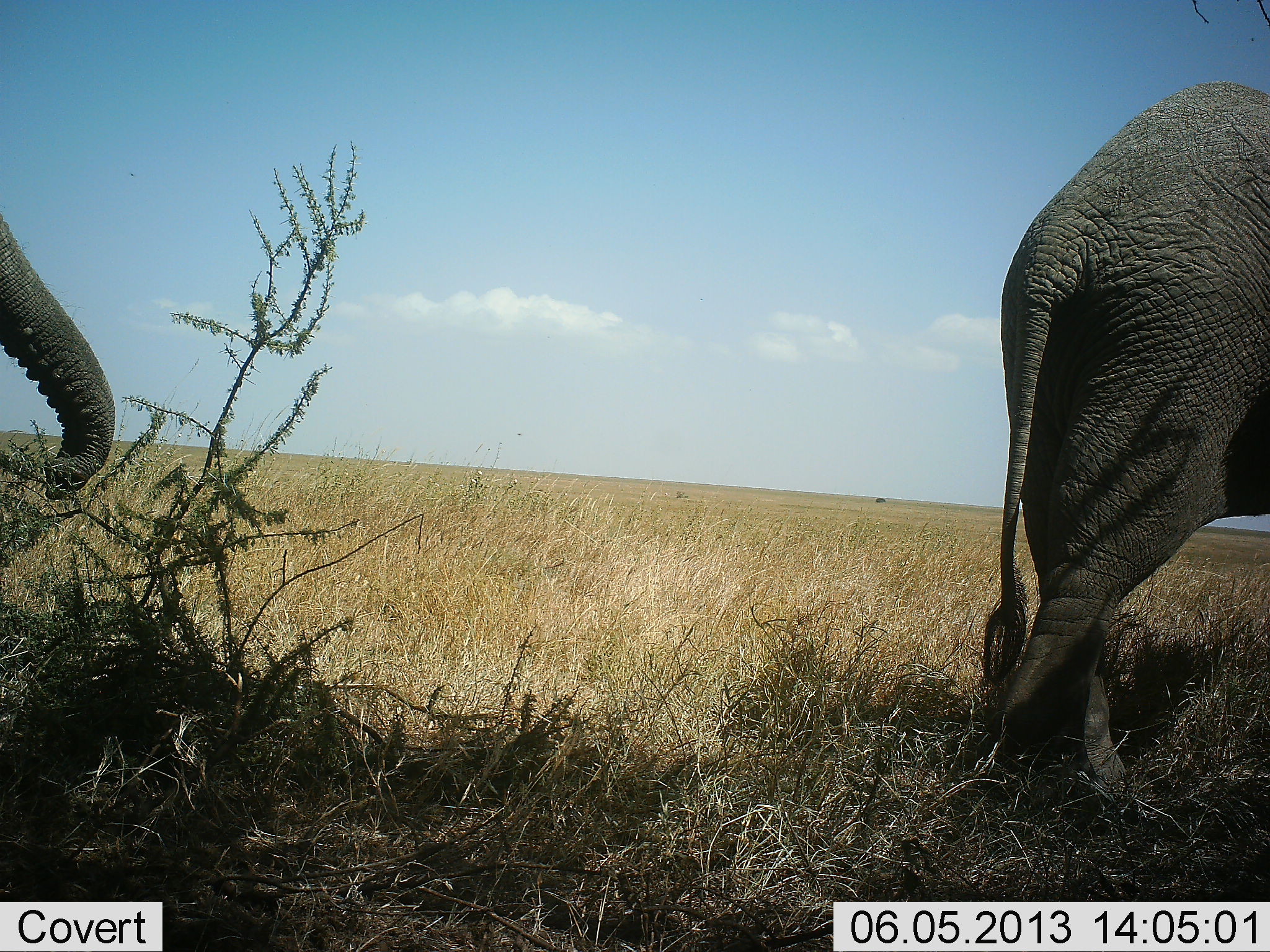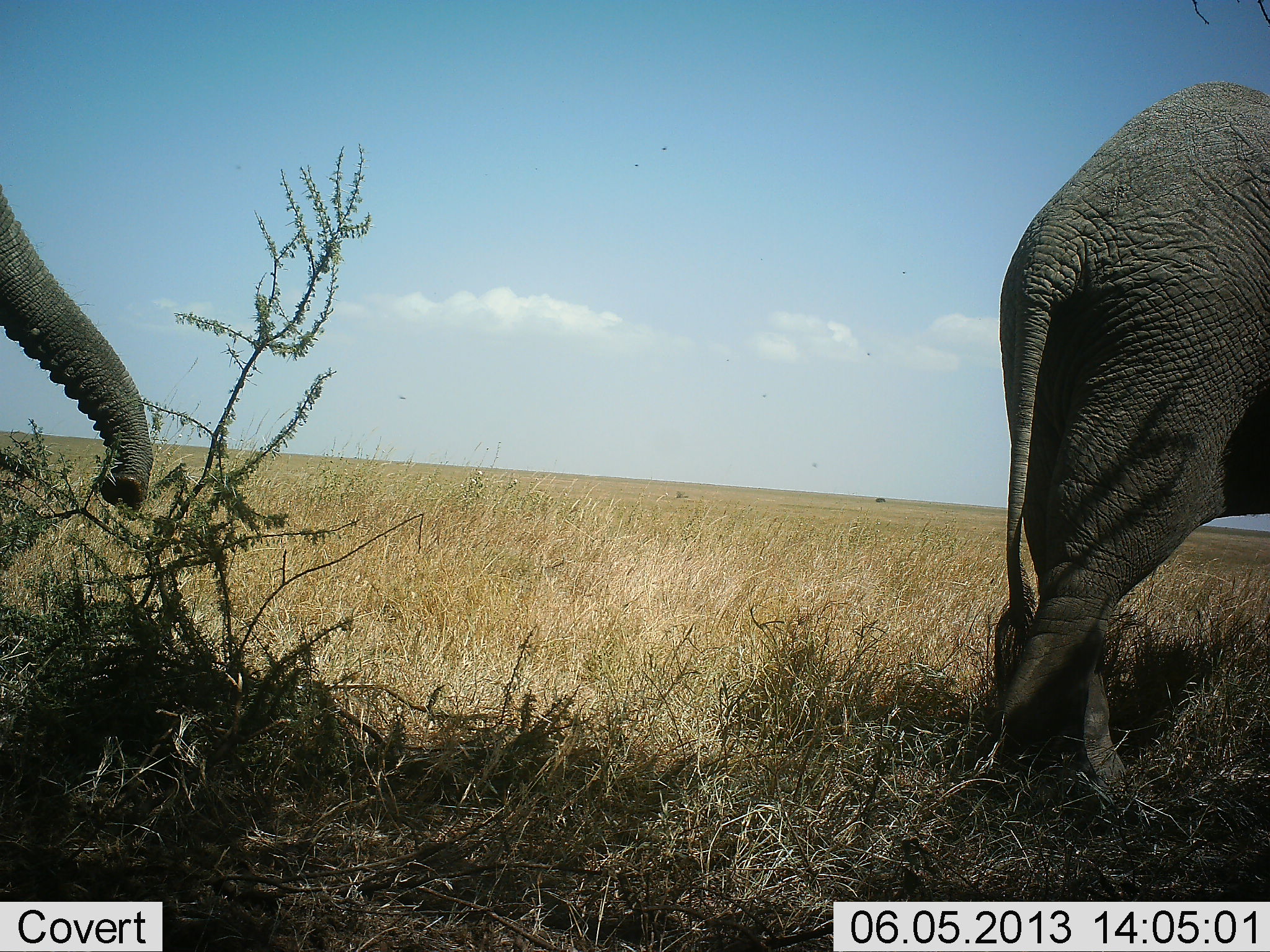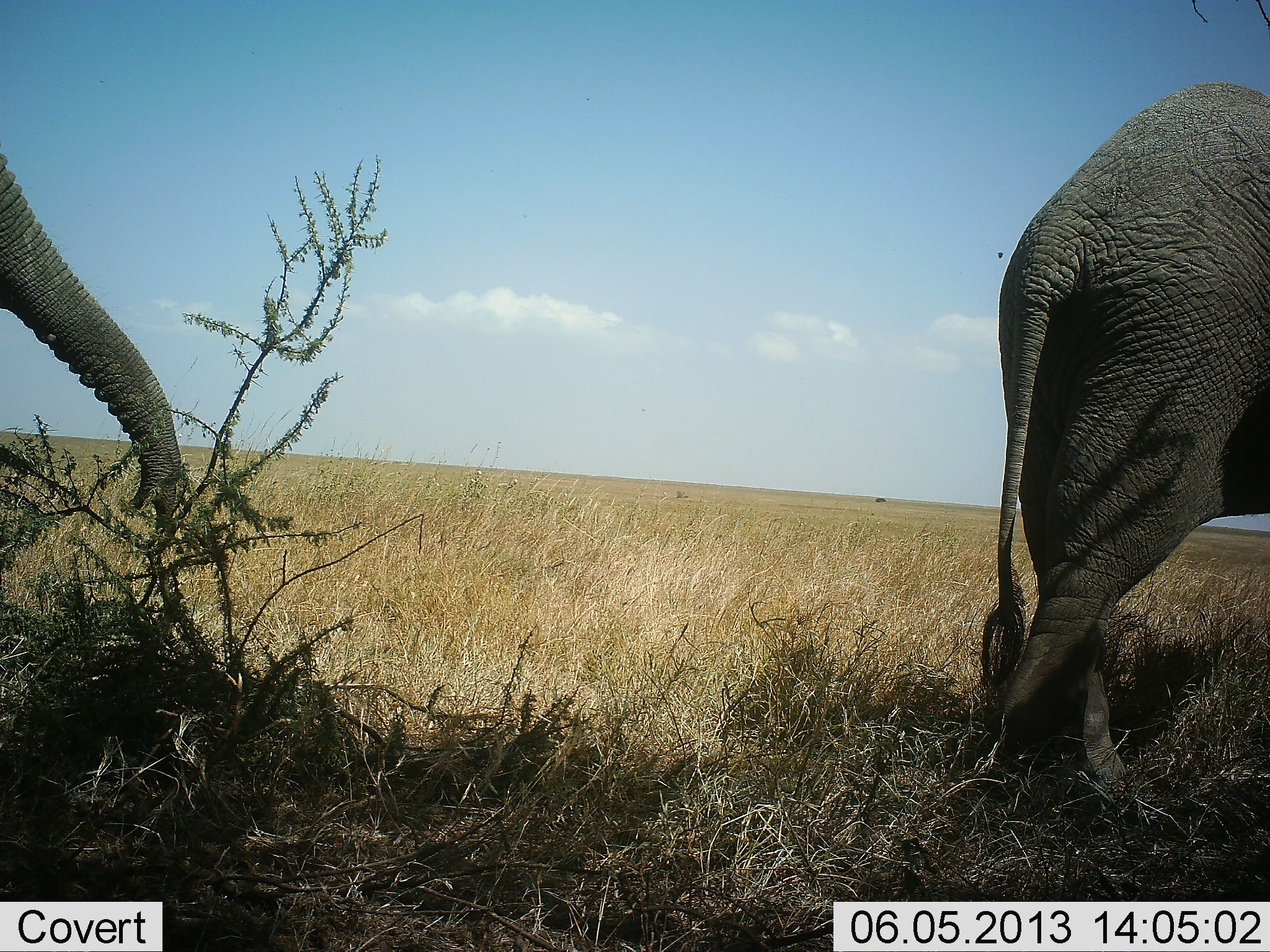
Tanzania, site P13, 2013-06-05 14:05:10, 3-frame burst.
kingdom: Animalia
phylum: Chordata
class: Mammalia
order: Proboscidea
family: Elephantidae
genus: Loxodonta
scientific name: Loxodonta africana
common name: african bush elephant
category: elephant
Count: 2.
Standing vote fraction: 65%.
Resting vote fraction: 0%.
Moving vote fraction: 20%.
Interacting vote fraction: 0%.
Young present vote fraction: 5%.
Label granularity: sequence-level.